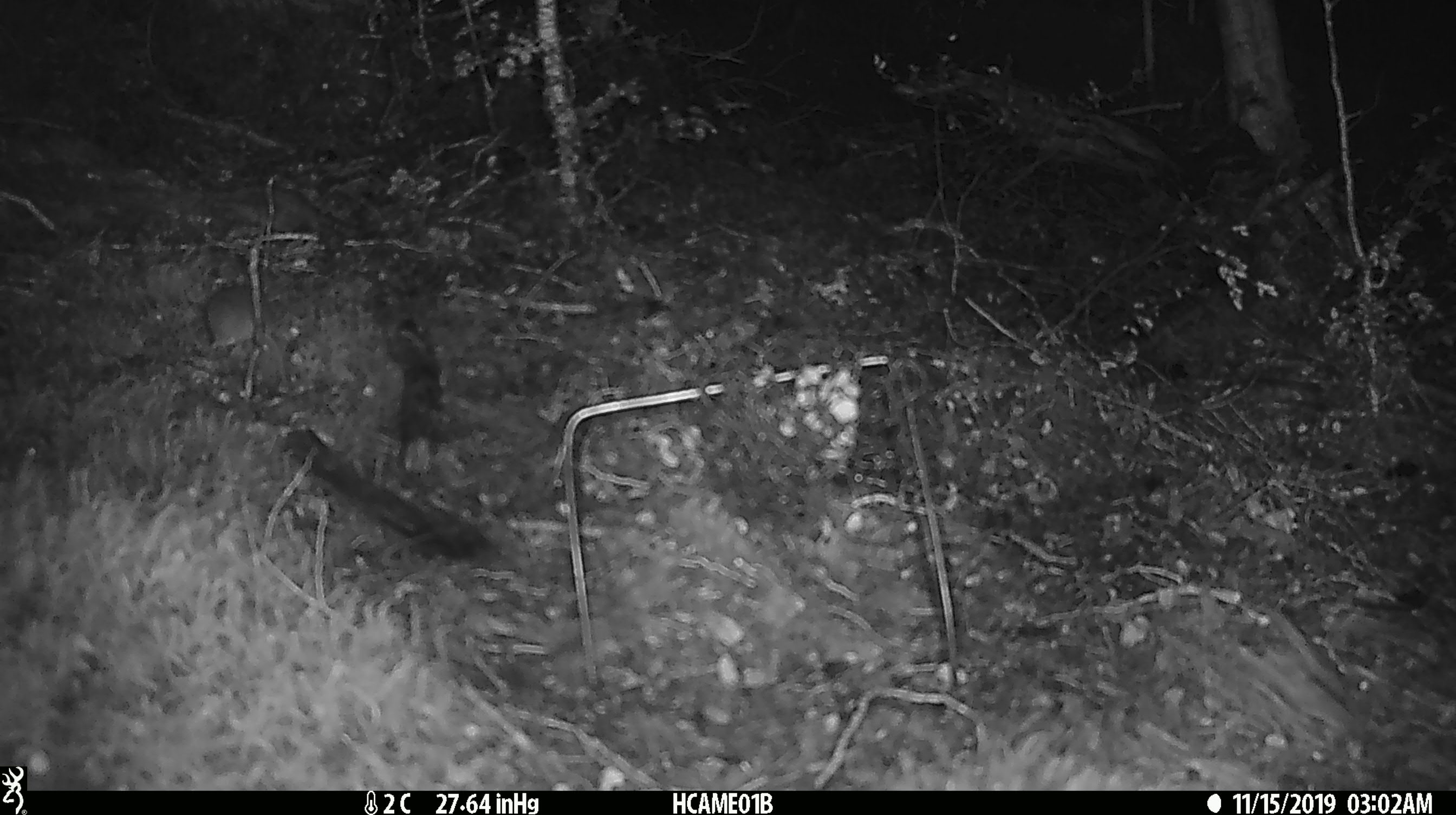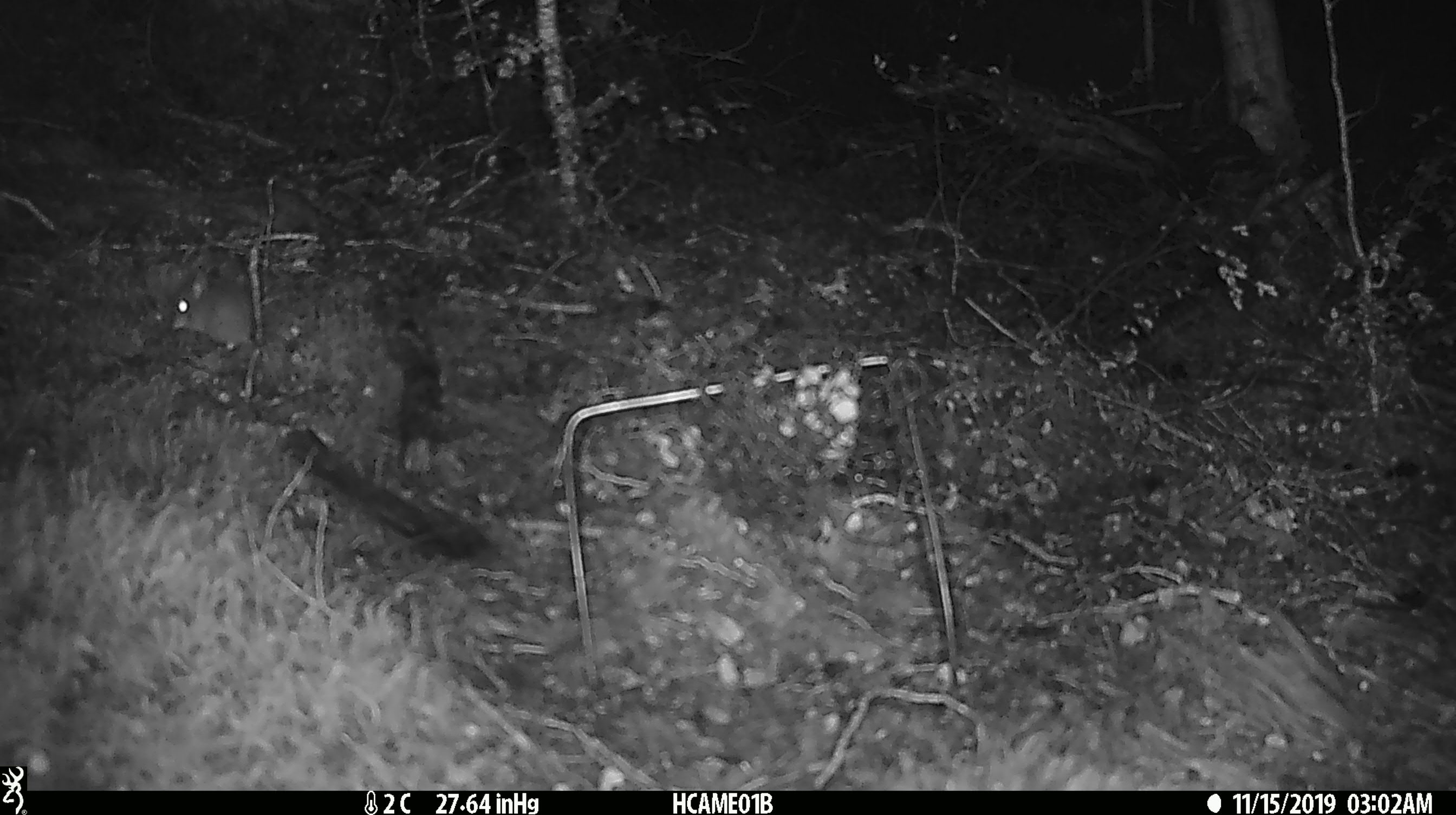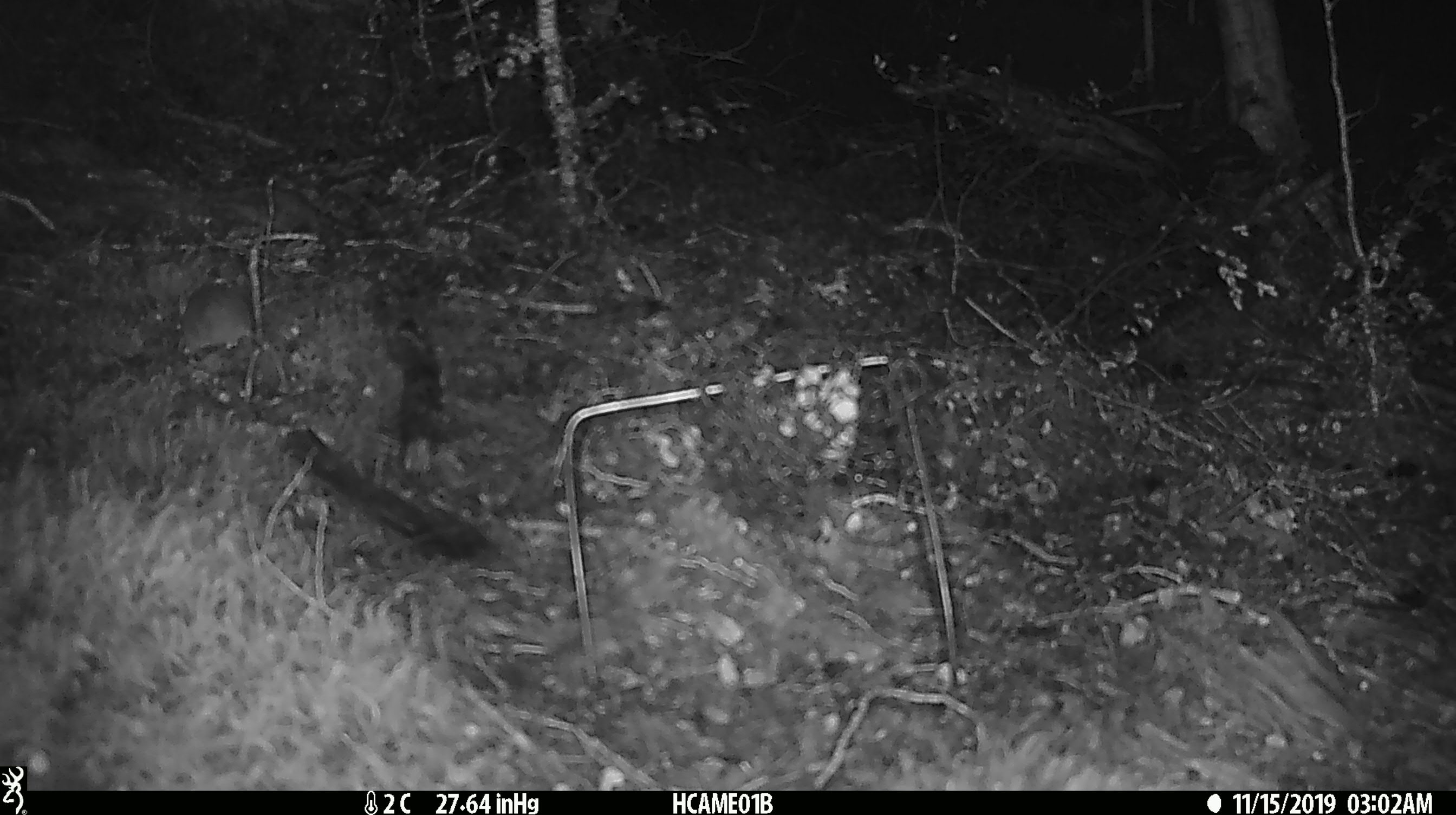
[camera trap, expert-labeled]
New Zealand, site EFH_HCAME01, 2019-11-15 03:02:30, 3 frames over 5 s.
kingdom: Animalia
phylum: Chordata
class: Mammalia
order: Rodentia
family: Muridae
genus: Mus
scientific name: Mus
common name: mouse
Mouse (Mus).